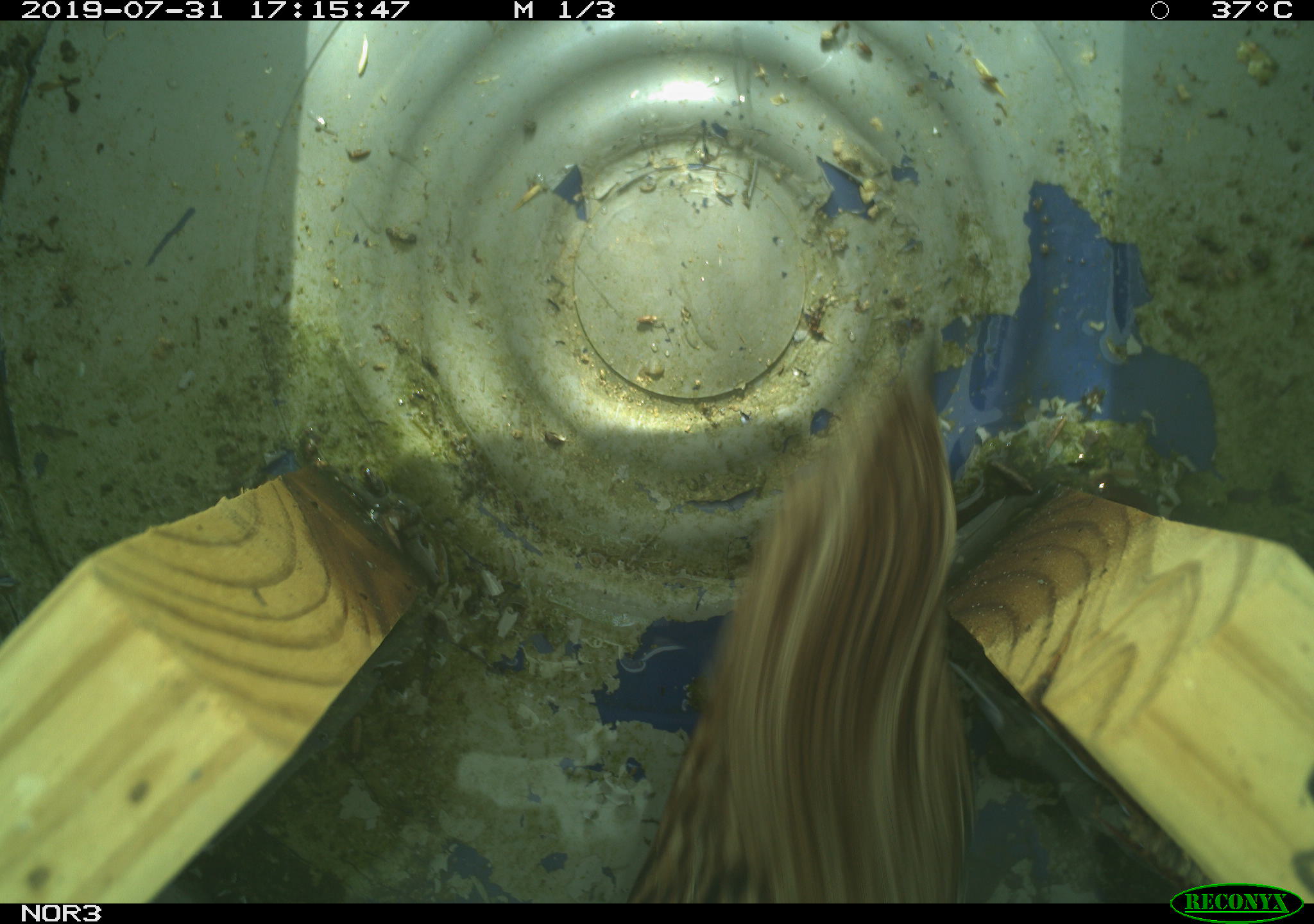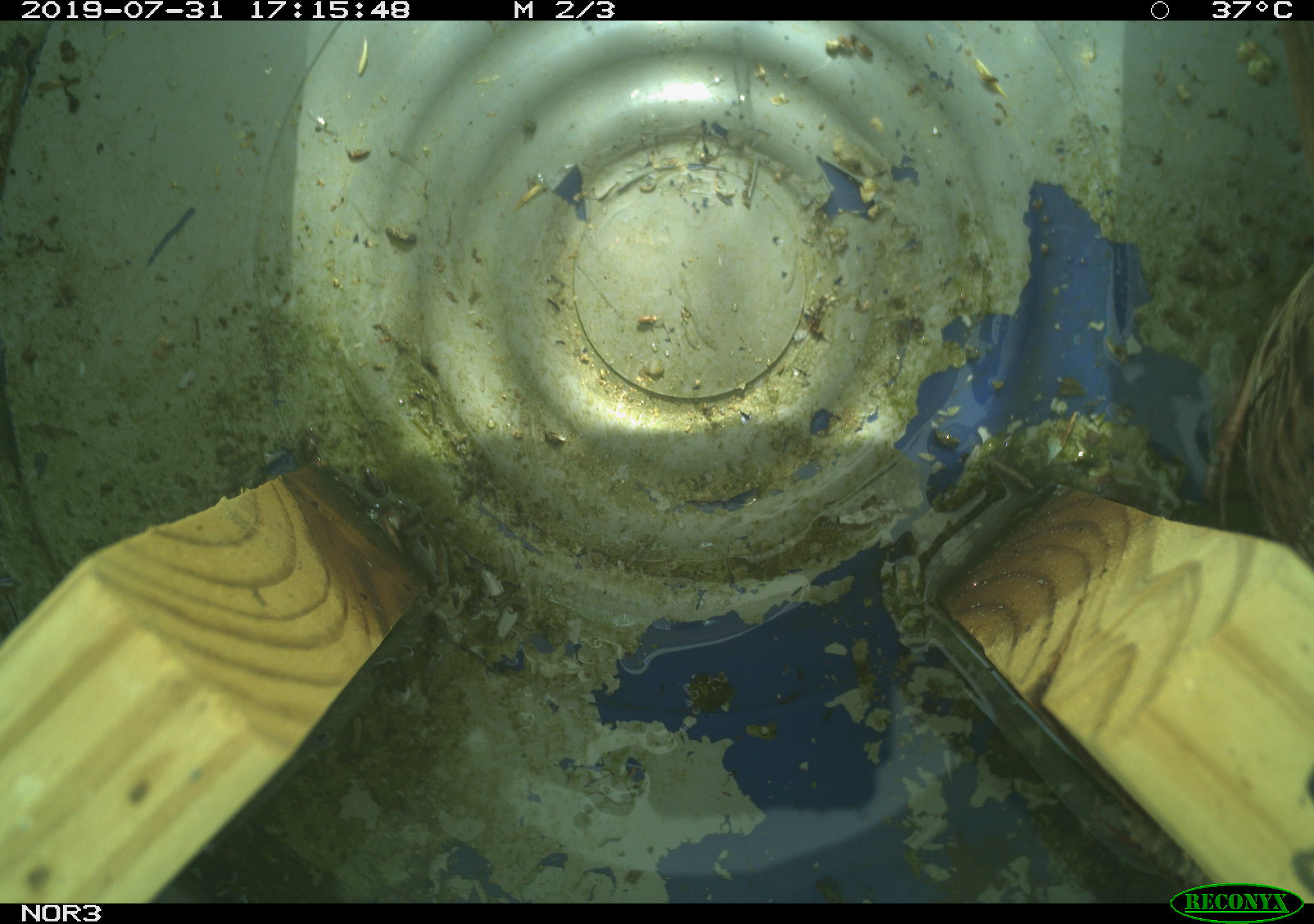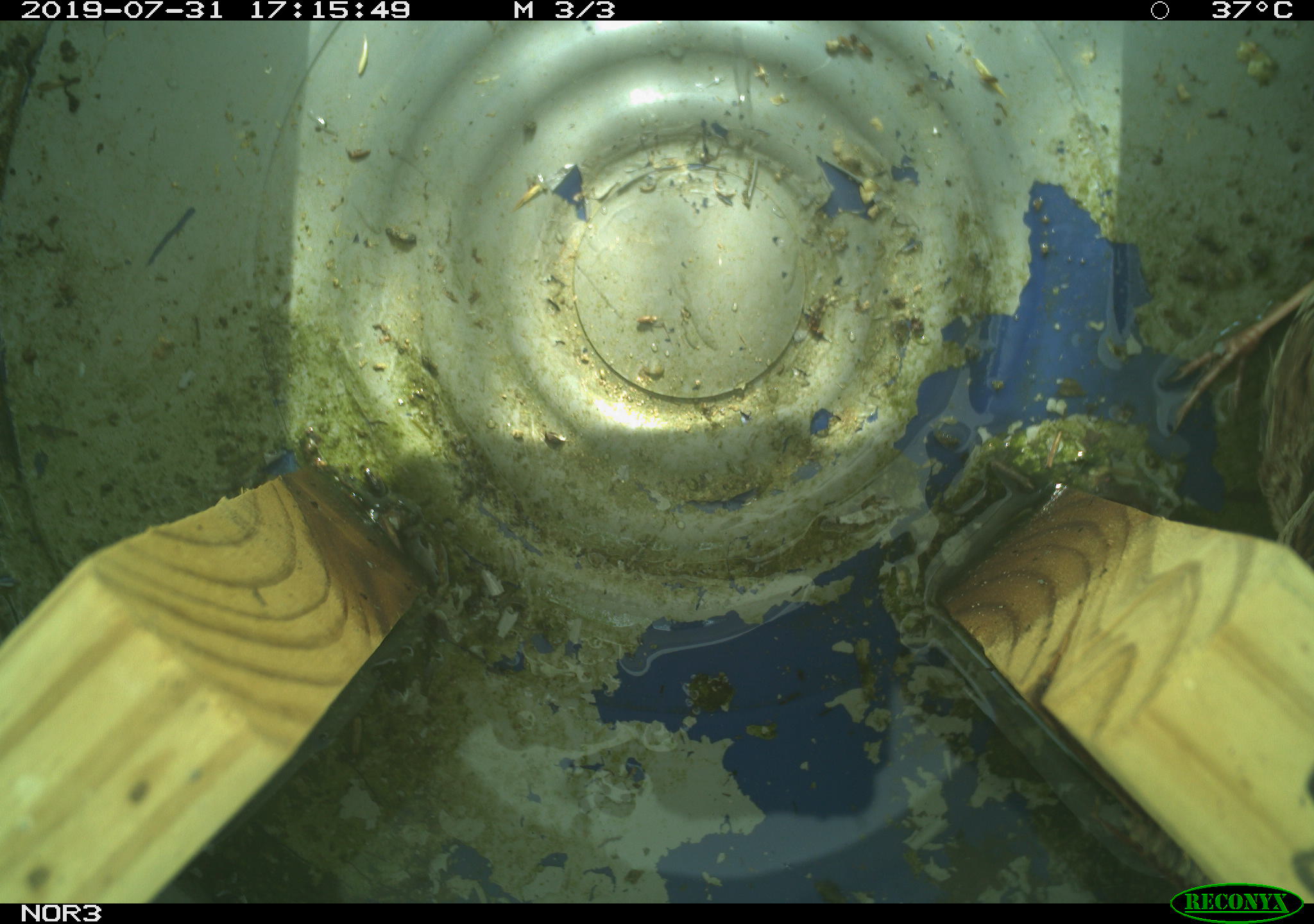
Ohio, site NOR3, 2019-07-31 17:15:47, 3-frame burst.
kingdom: Animalia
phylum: Chordata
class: Aves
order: Passeriformes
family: Passerellidae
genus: Melospiza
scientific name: Melospiza melodia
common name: song sparrow